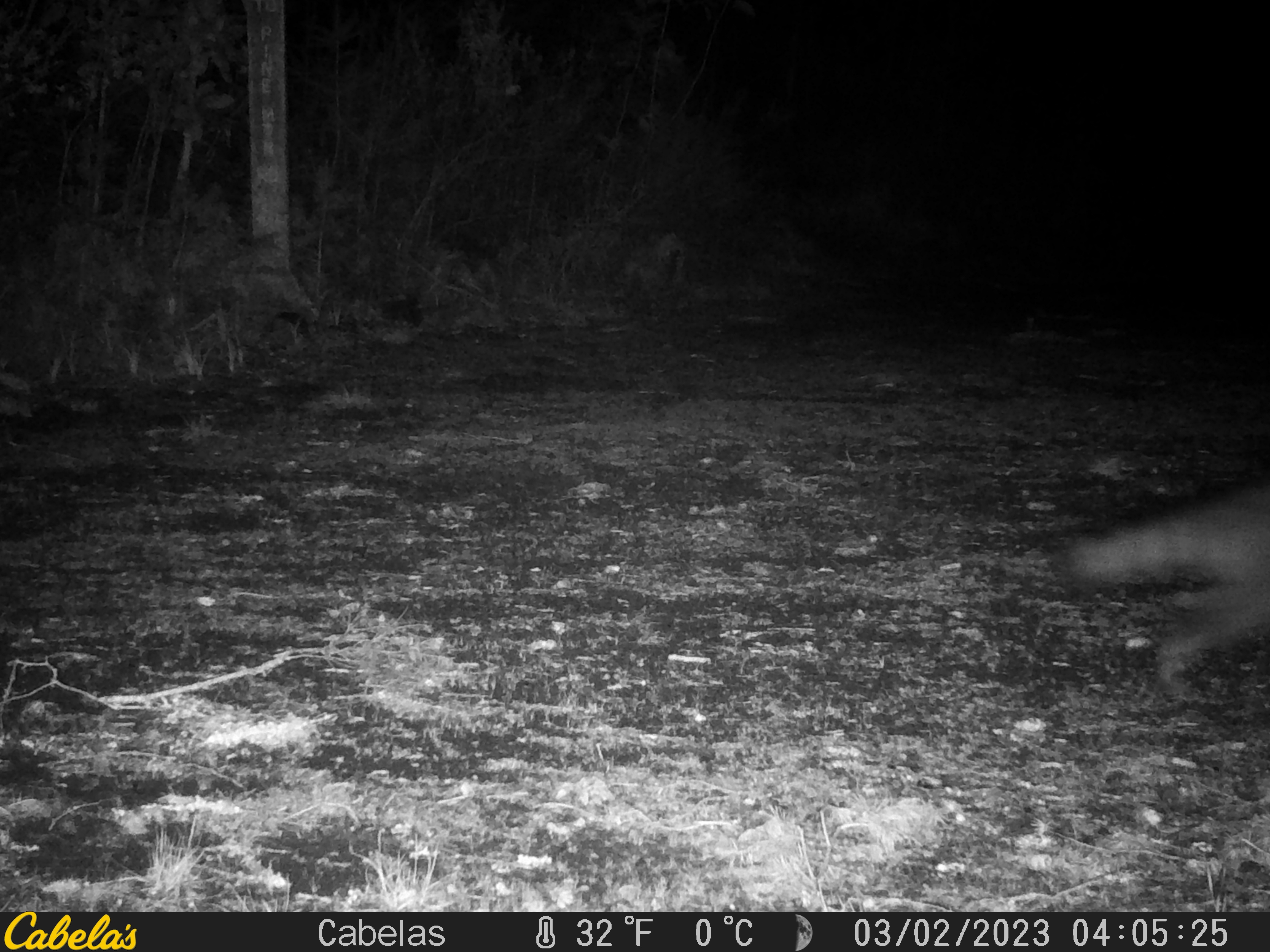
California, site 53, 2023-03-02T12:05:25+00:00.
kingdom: Animalia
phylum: Chordata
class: Mammalia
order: Carnivora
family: Procyonidae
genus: Procyon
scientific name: Procyon lotor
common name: raccoon